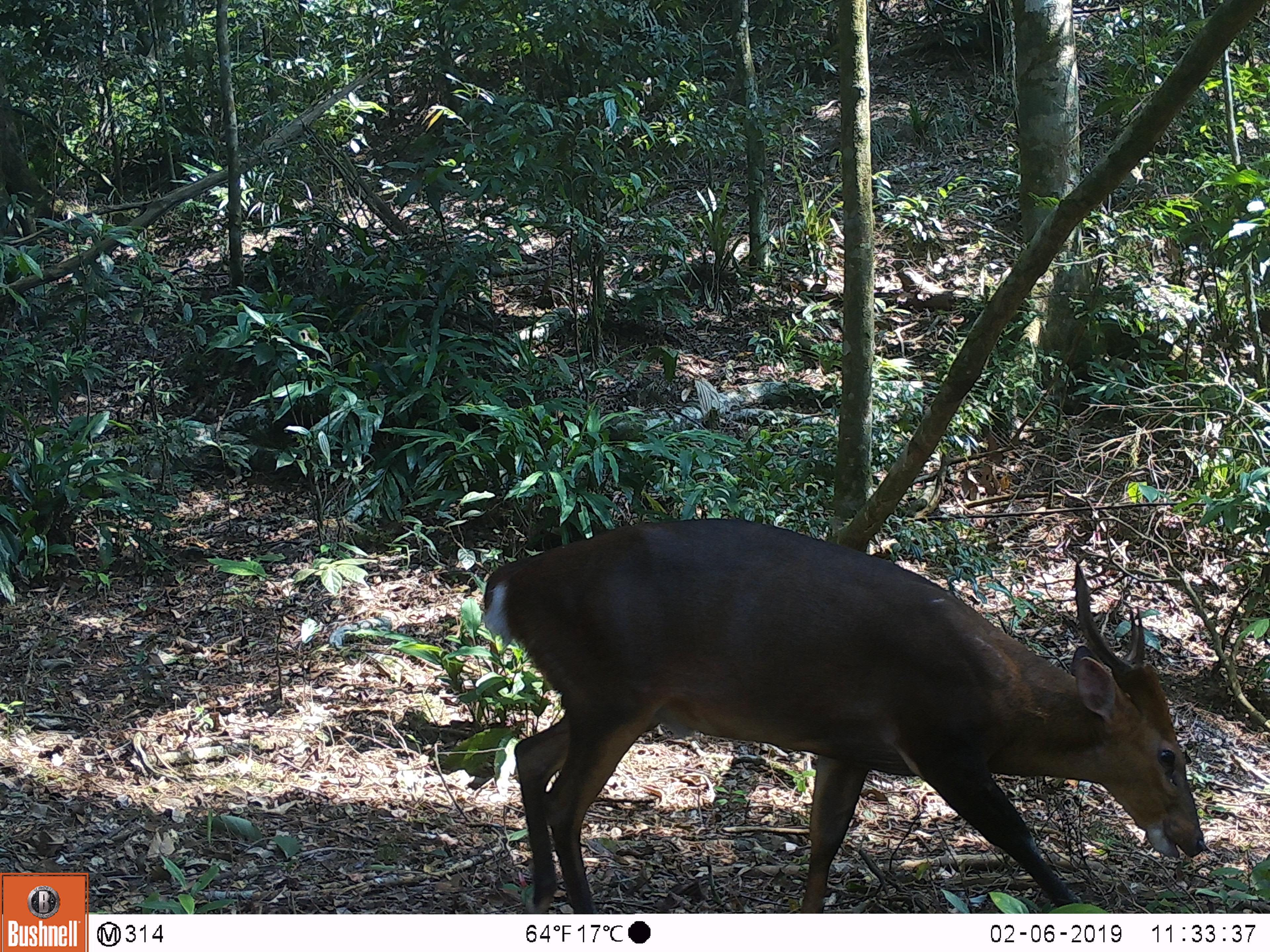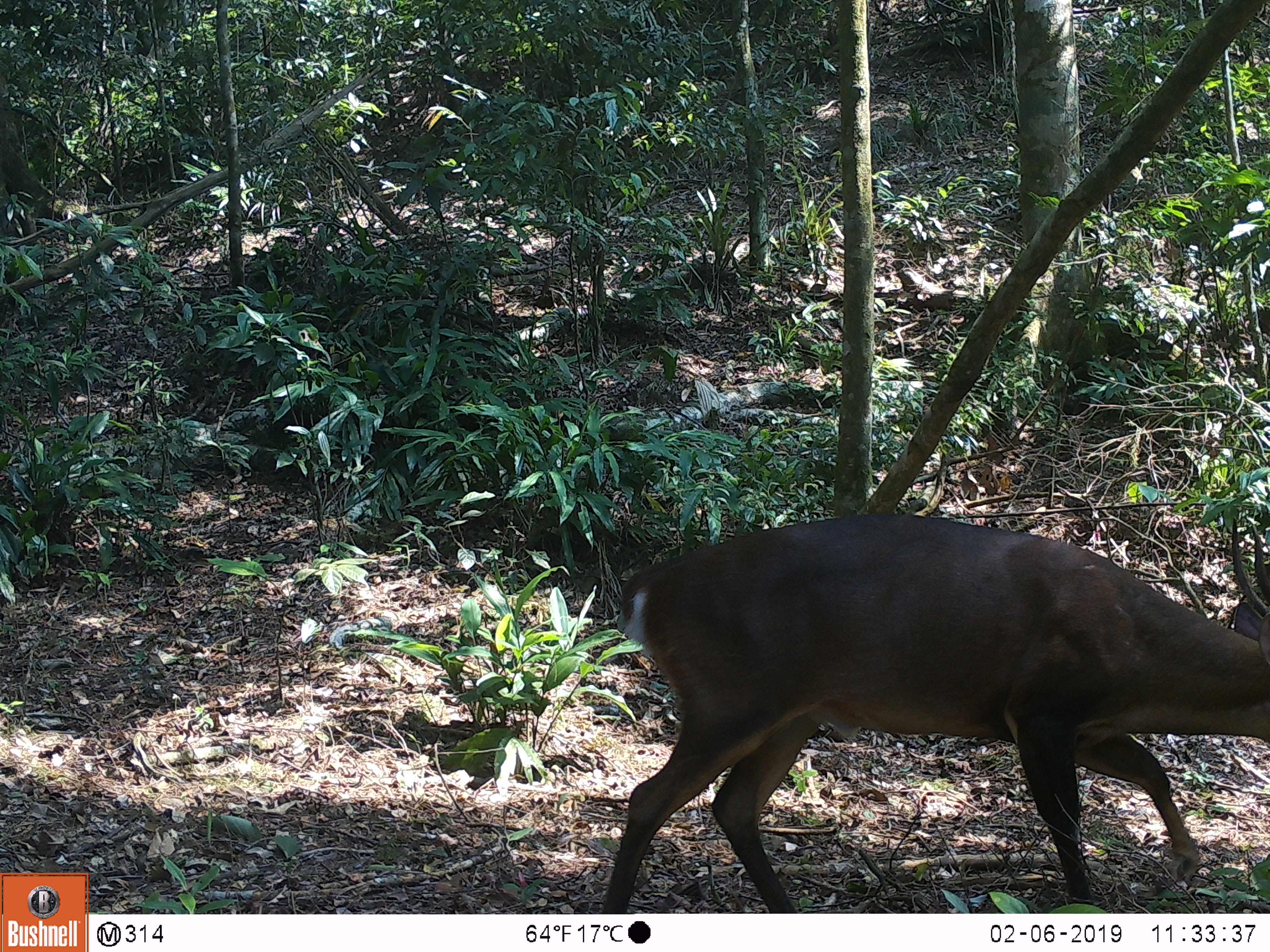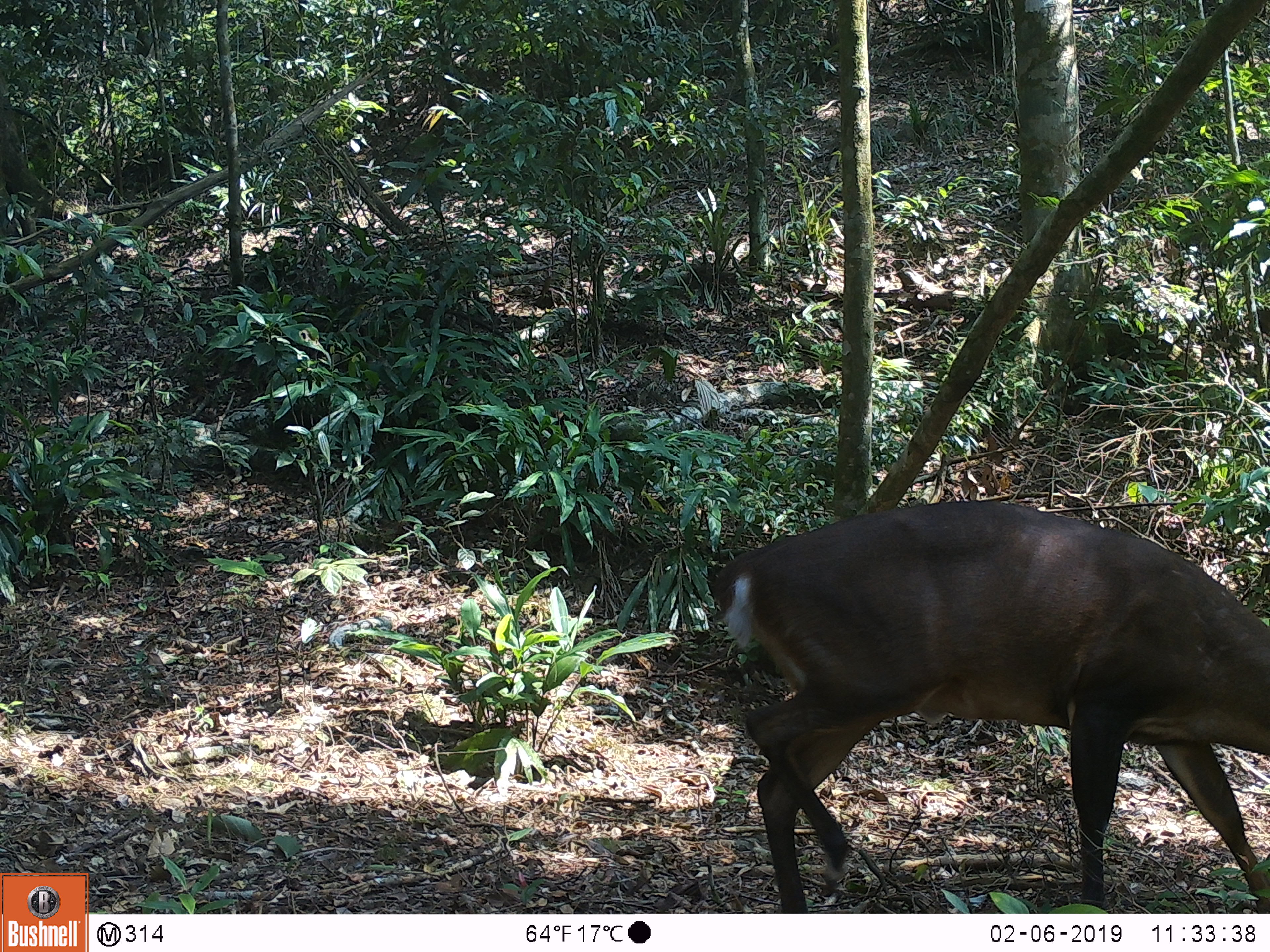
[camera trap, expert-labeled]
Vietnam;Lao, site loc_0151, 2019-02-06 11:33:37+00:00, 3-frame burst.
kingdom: Animalia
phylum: Chordata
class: Mammalia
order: Artiodactyla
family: Cervidae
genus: Muntiacus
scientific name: Muntiacus vuquangensis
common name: large-antlered muntjac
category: large antlered muntjac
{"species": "large antlered muntjac (large-antlered muntjac) (Muntiacus vuquangensis)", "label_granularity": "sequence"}